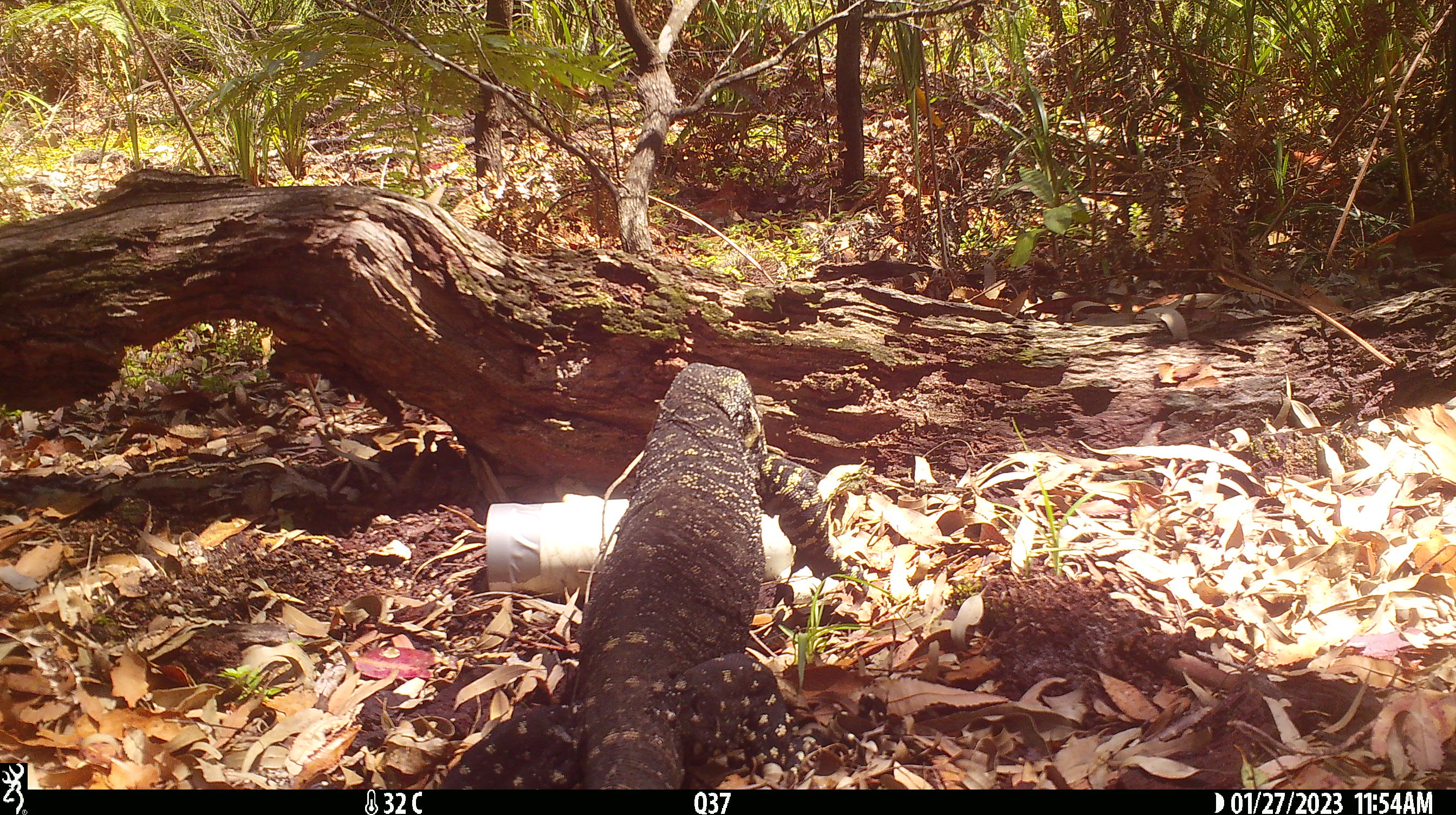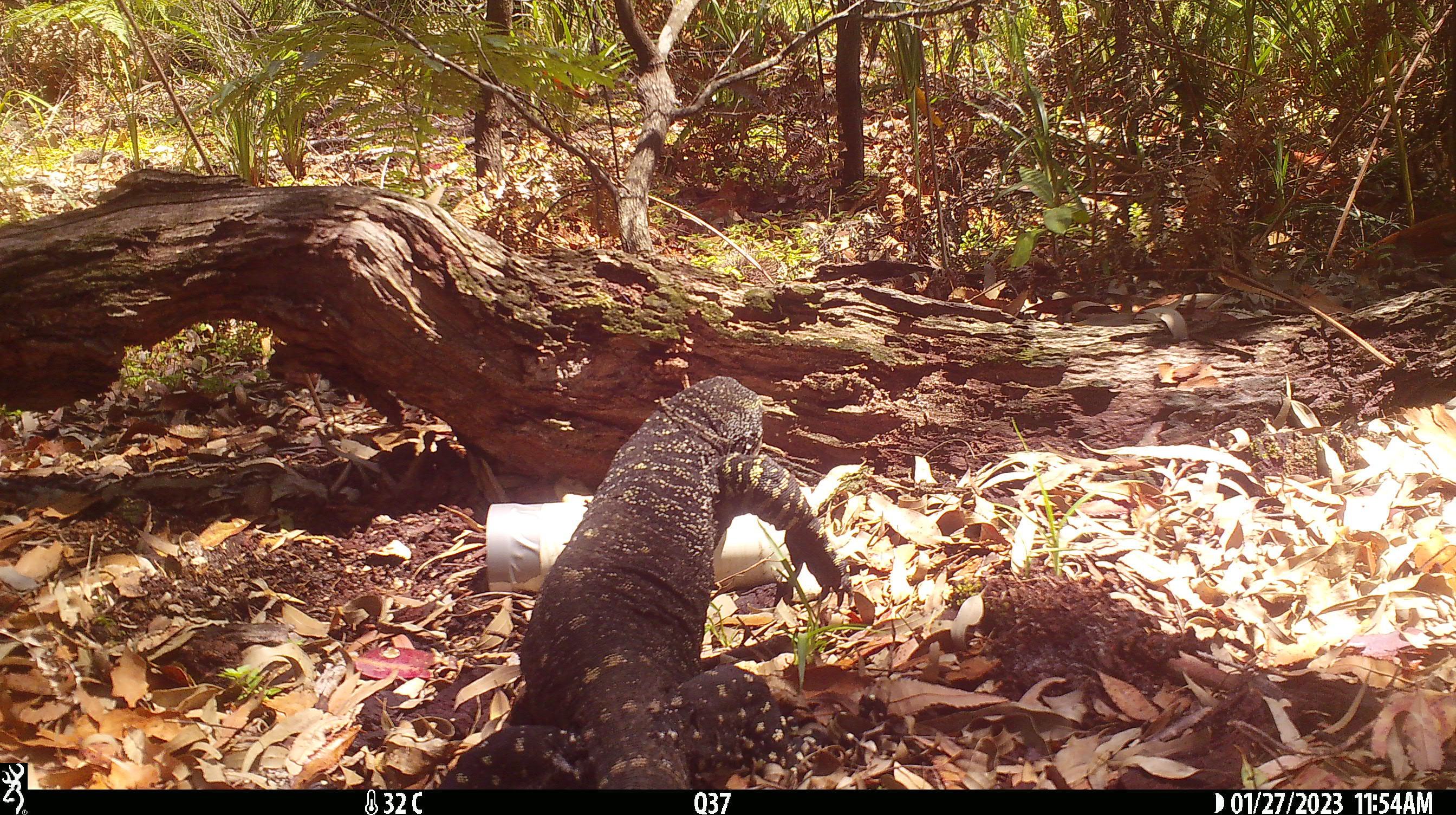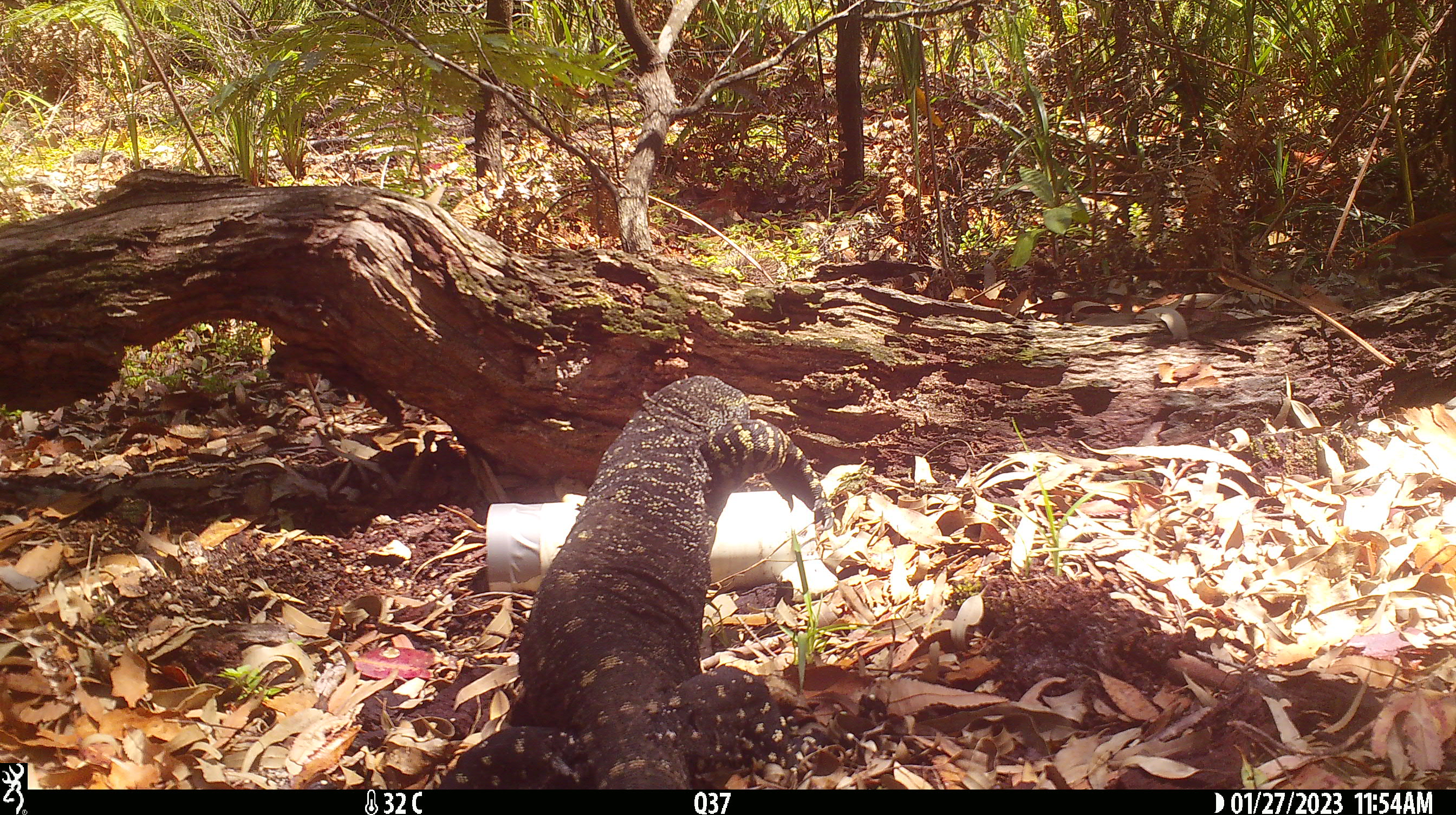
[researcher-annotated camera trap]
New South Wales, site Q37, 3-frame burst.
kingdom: Animalia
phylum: Chordata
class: Reptilia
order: Squamata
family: Varanidae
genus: Varanus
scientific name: Varanus varius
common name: lace monitor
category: goanna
Goanna (lace monitor) (Varanus varius).